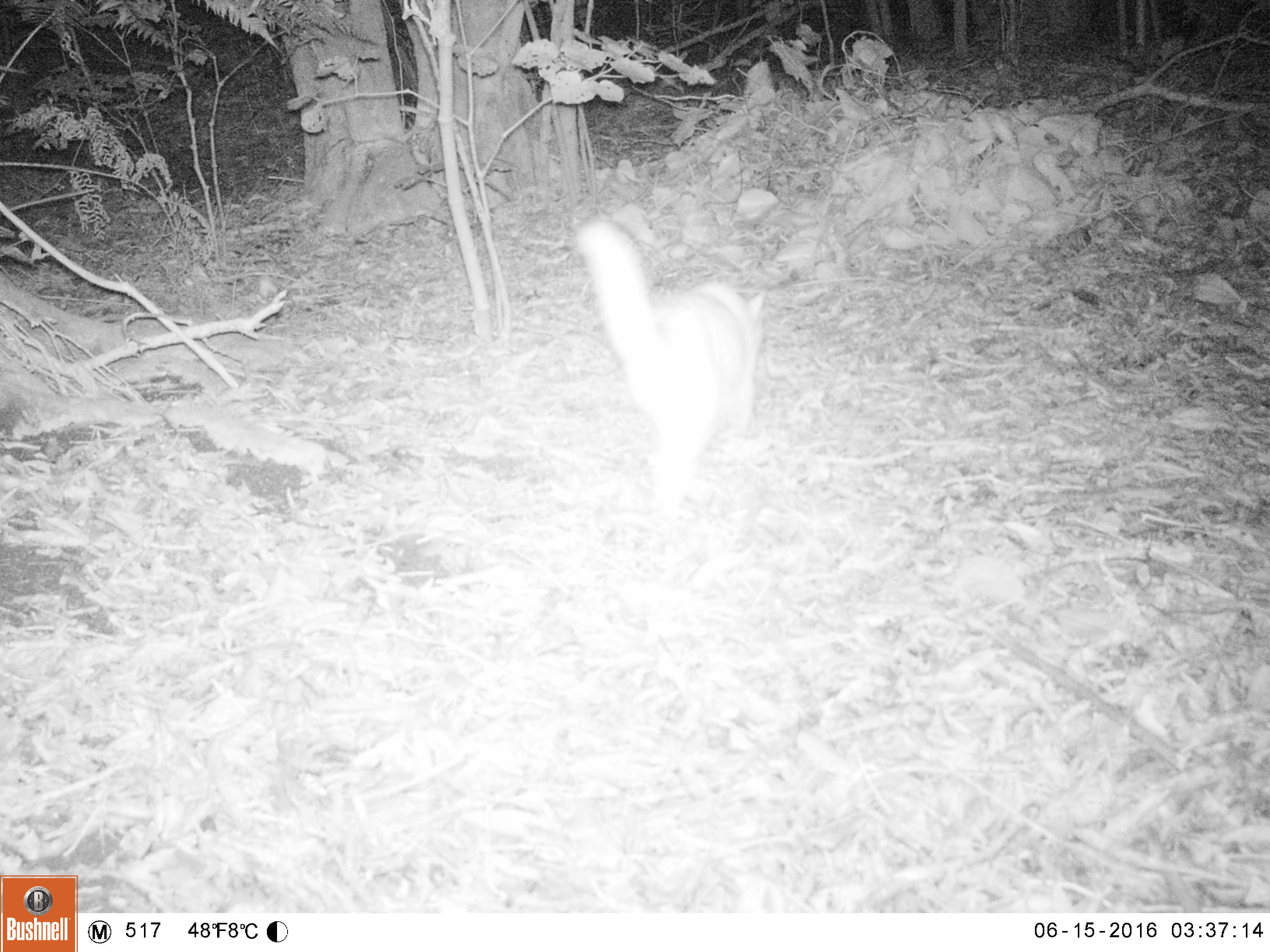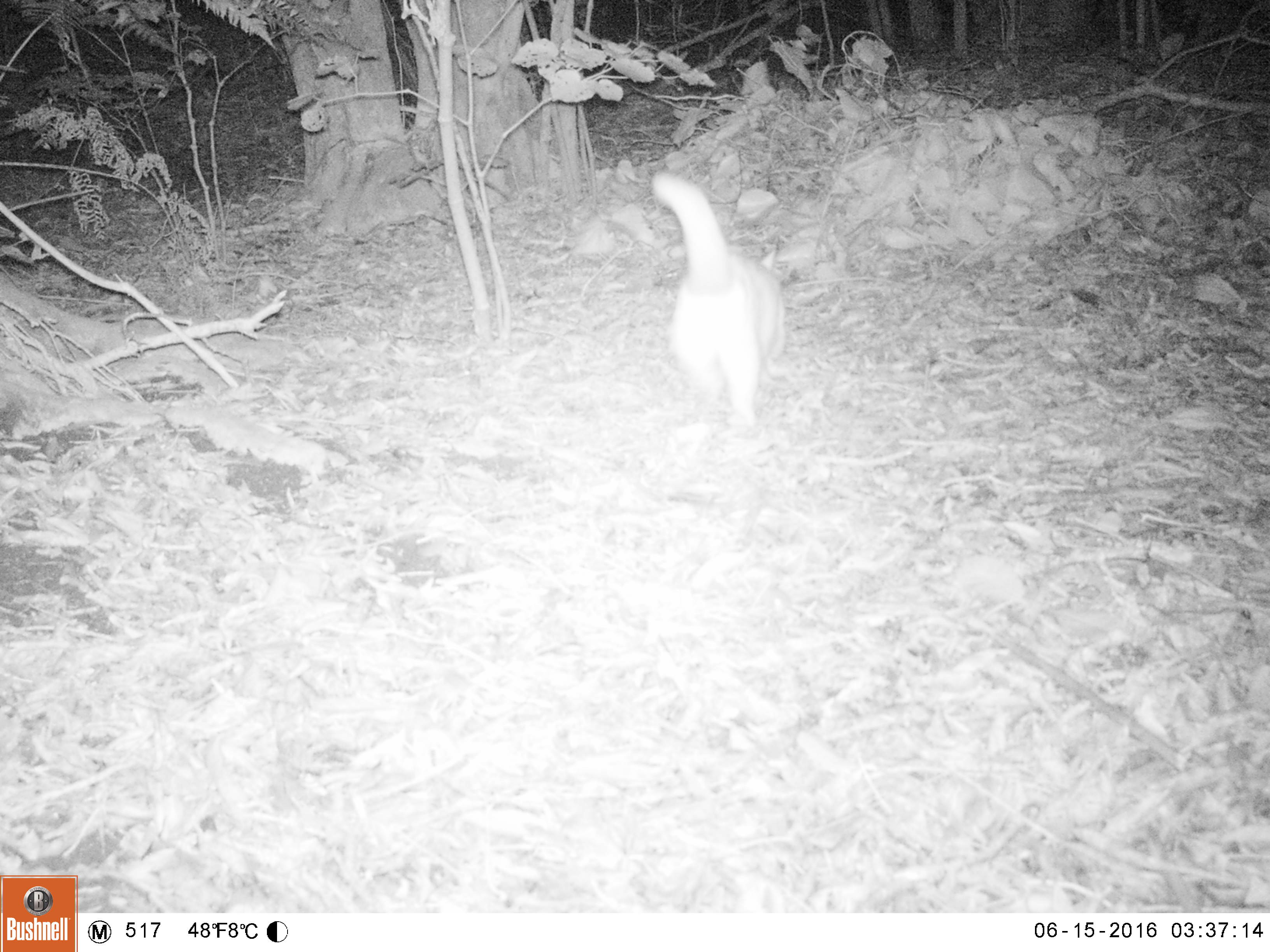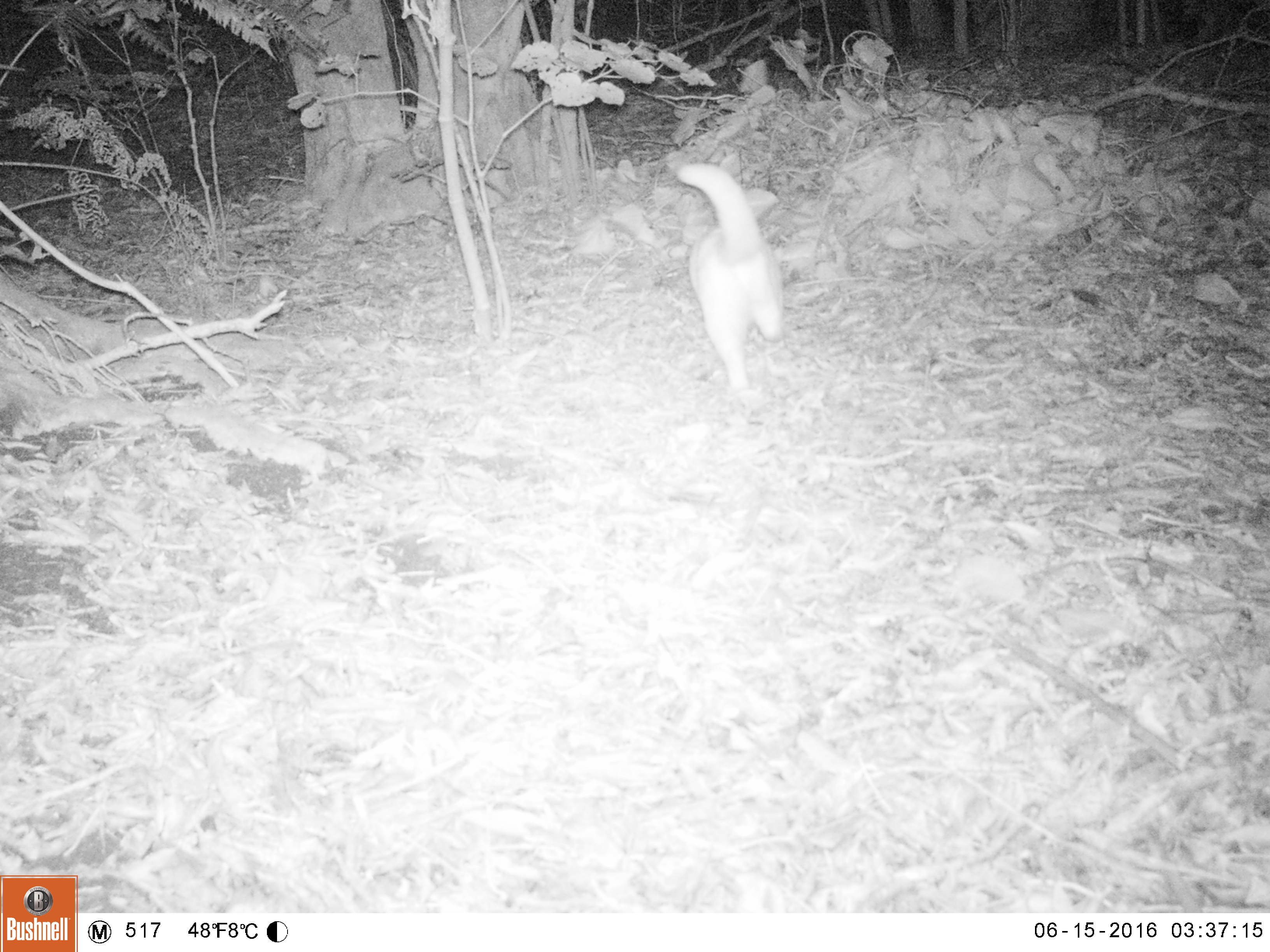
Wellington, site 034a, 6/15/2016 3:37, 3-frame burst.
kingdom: Animalia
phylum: Chordata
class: Mammalia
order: Carnivora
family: Felidae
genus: Felis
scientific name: Felis catus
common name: cat